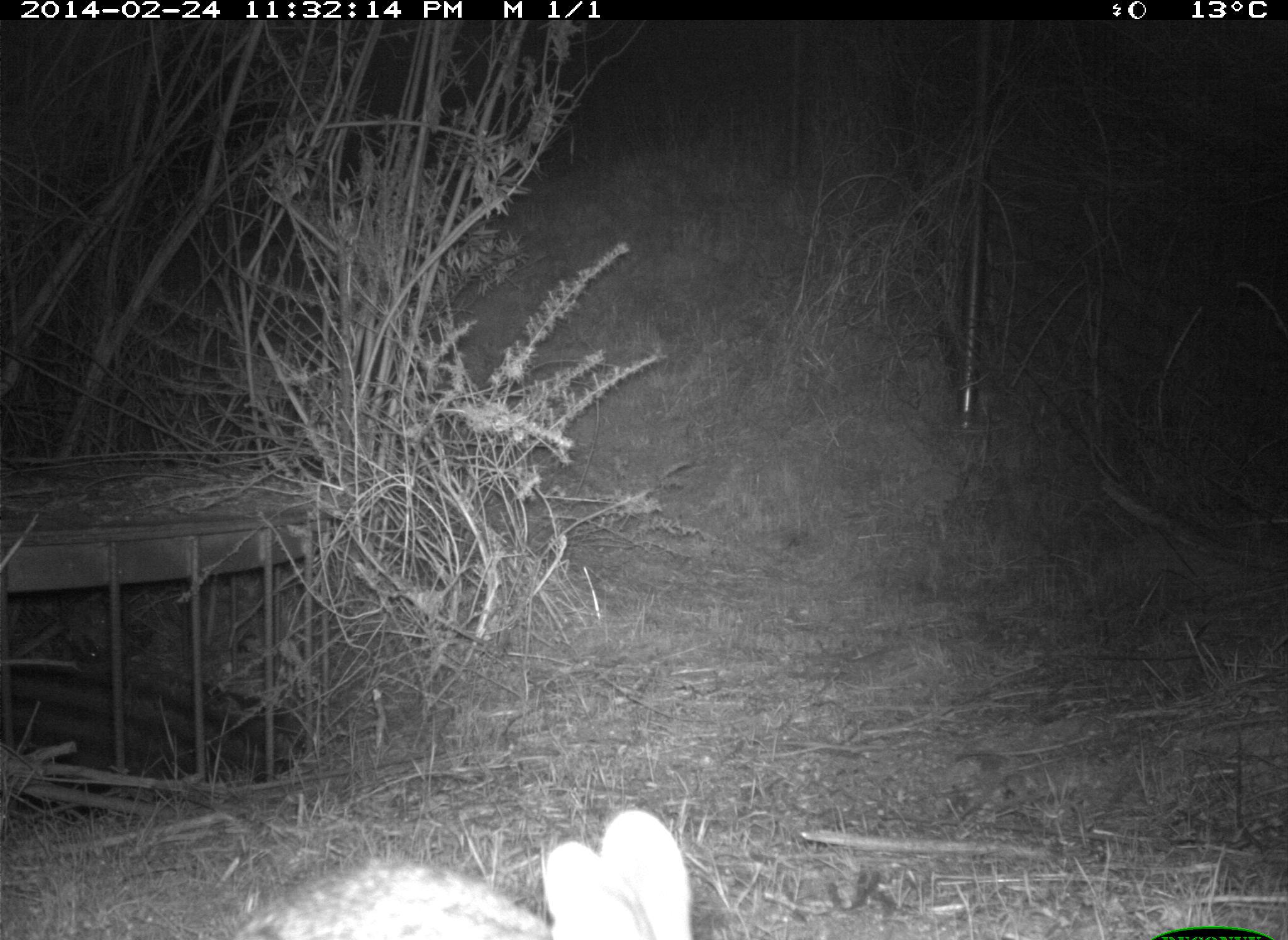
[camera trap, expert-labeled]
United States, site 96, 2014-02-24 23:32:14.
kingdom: Animalia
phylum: Chordata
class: Mammalia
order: Lagomorpha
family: Leporidae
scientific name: Leporidae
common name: rabbits and hares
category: rabbit